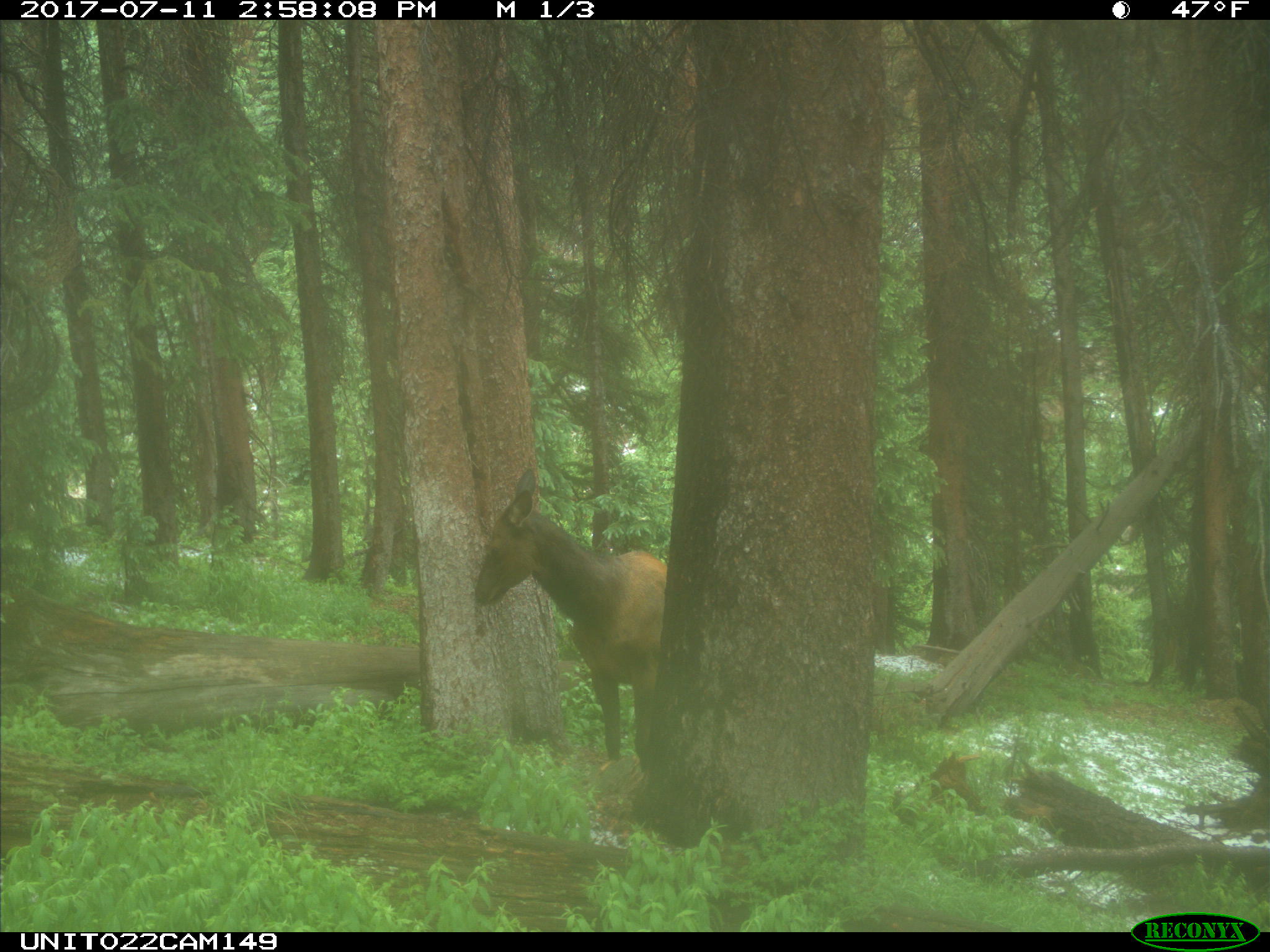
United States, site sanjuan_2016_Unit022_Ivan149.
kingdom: Animalia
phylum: Chordata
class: Mammalia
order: Artiodactyla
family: Cervidae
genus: Cervus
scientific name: Cervus elaphus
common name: red deer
Cervus elaphus (red deer).